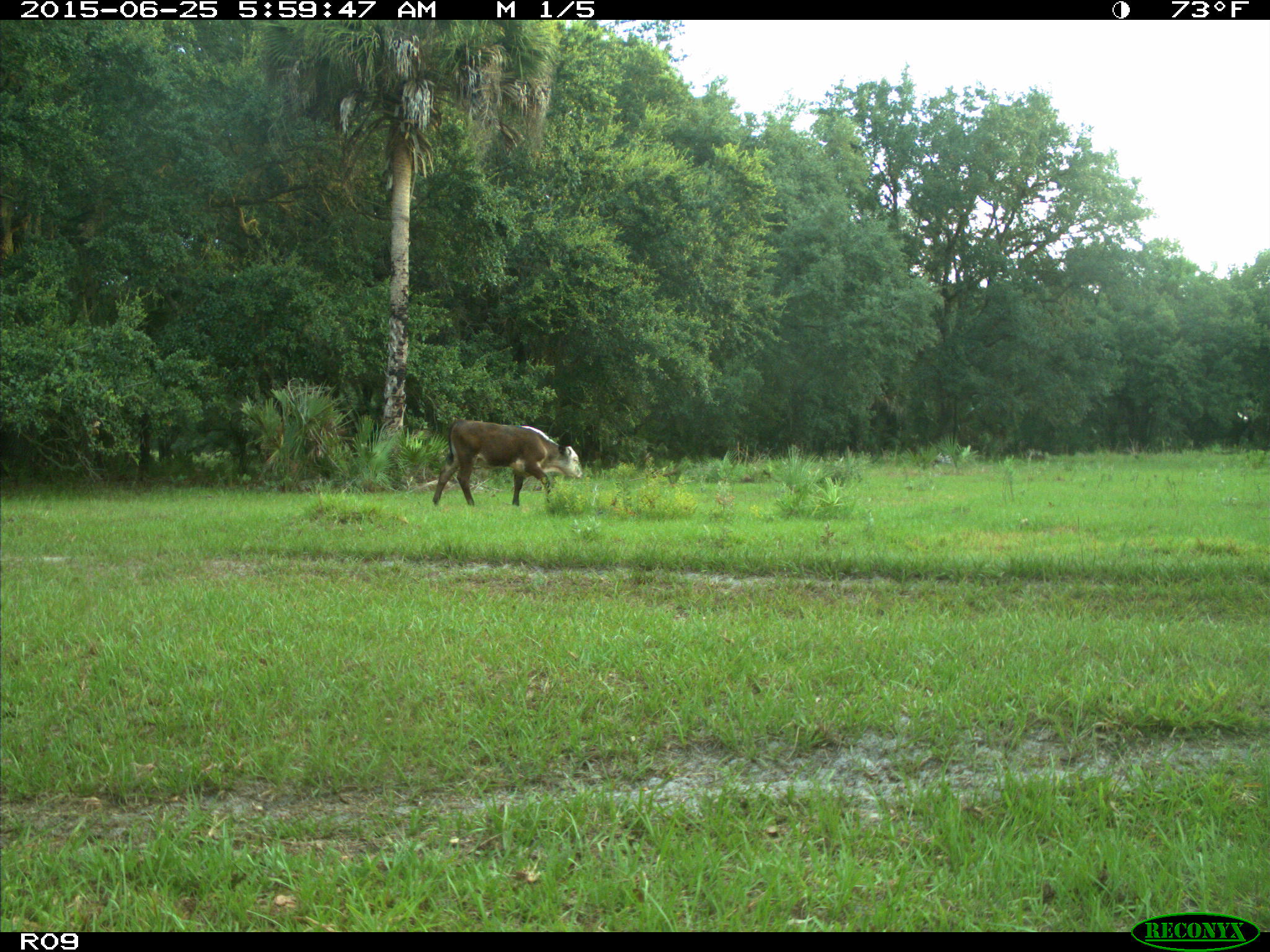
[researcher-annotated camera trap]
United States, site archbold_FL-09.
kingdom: Animalia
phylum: Chordata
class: Mammalia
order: Artiodactyla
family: Bovidae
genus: Bos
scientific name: Bos taurus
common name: domestic cow